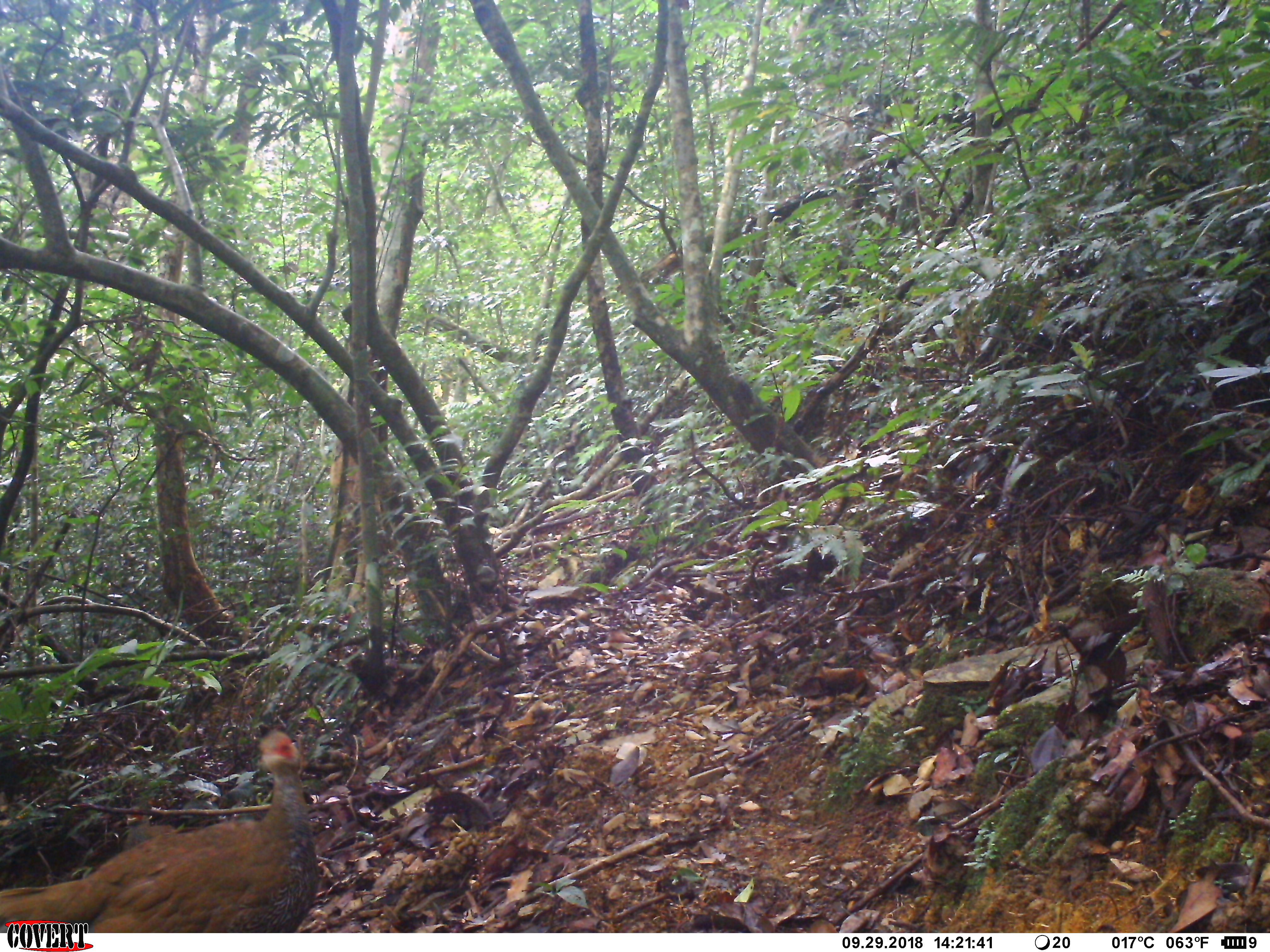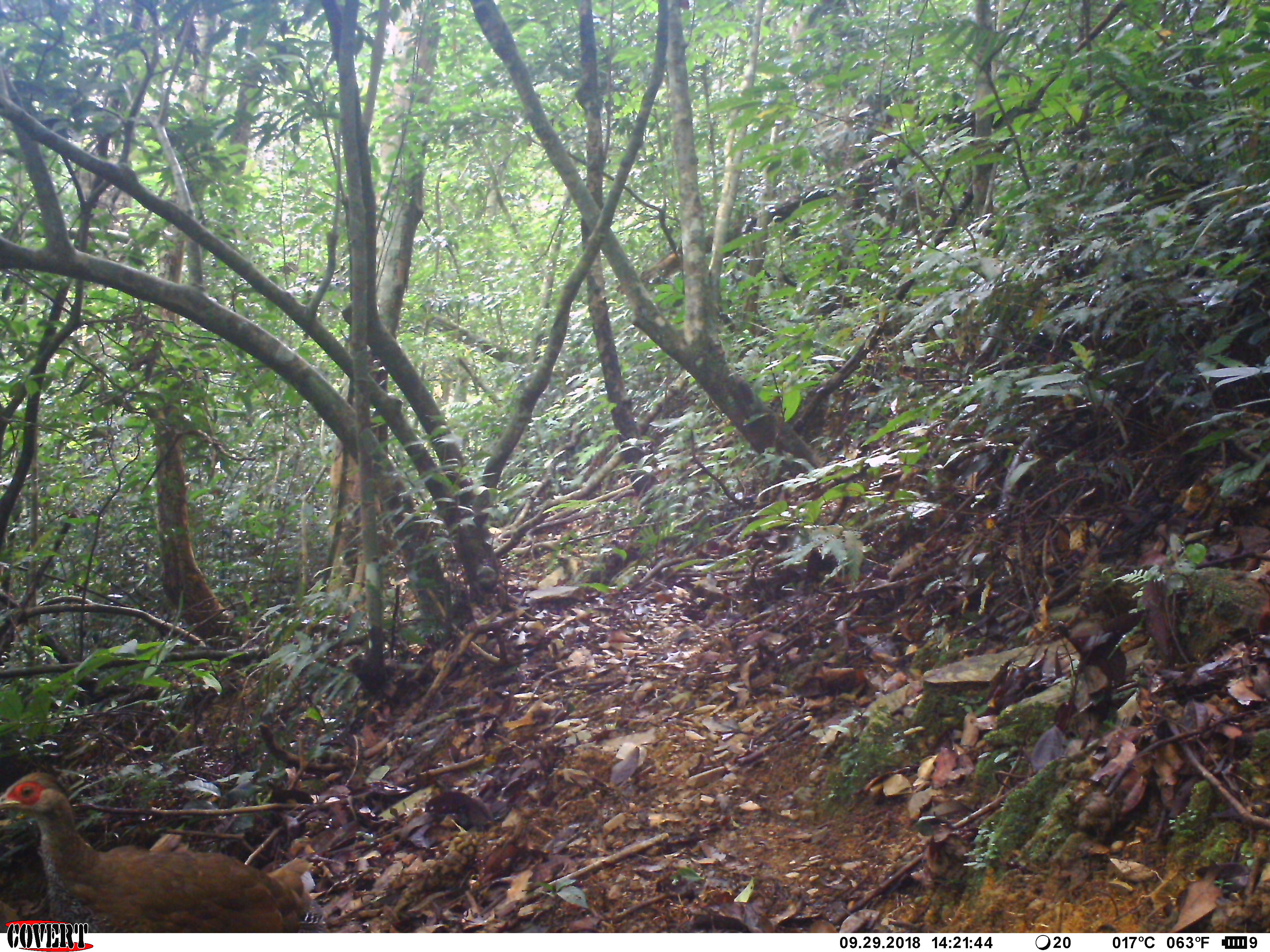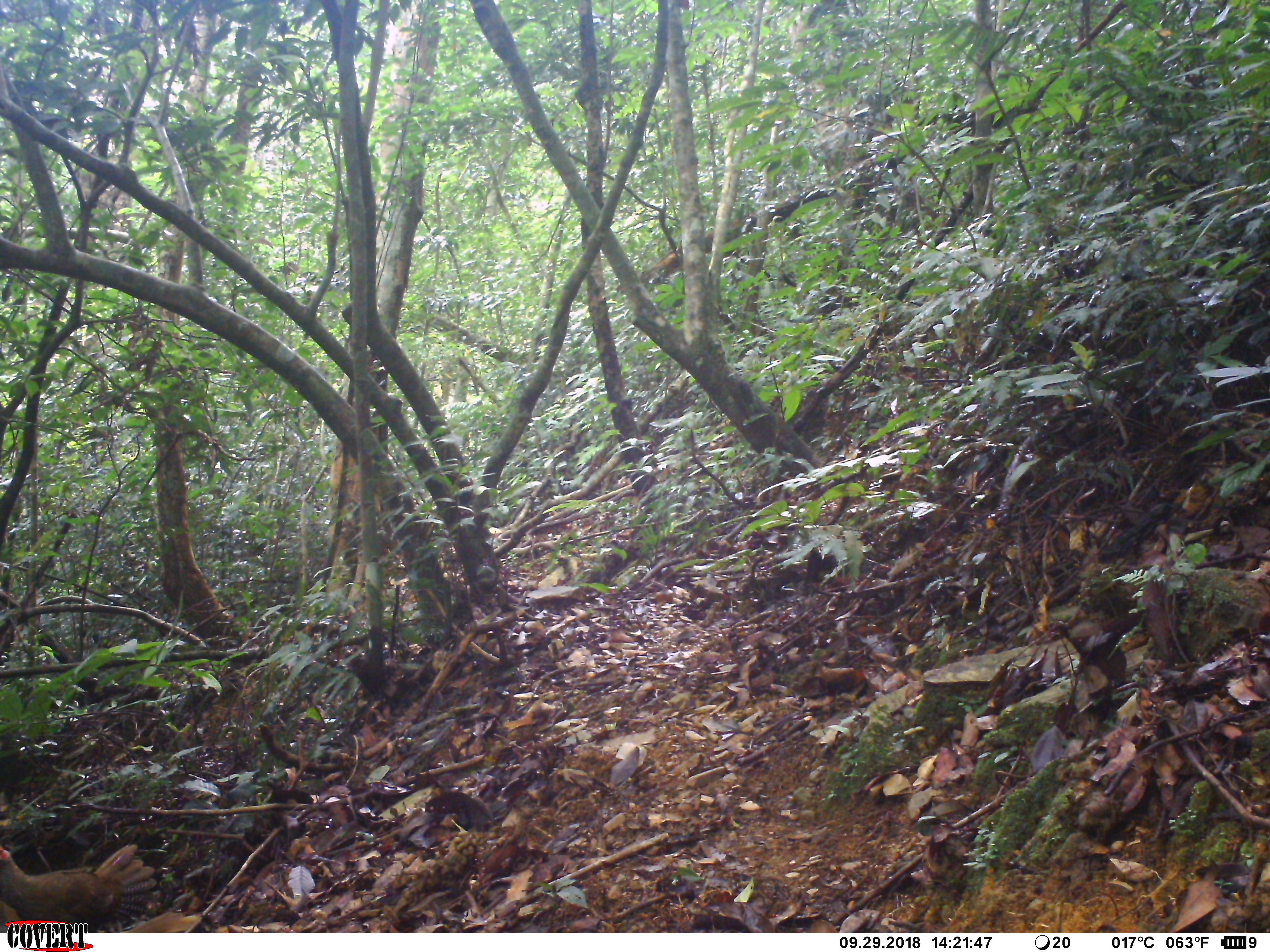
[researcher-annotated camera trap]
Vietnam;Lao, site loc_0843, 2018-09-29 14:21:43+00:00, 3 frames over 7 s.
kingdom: Animalia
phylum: Chordata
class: Aves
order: Galliformes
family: Phasianidae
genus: Lophura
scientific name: Lophura nycthemera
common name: silver pheasant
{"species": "silver pheasant (Lophura nycthemera)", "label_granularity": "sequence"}